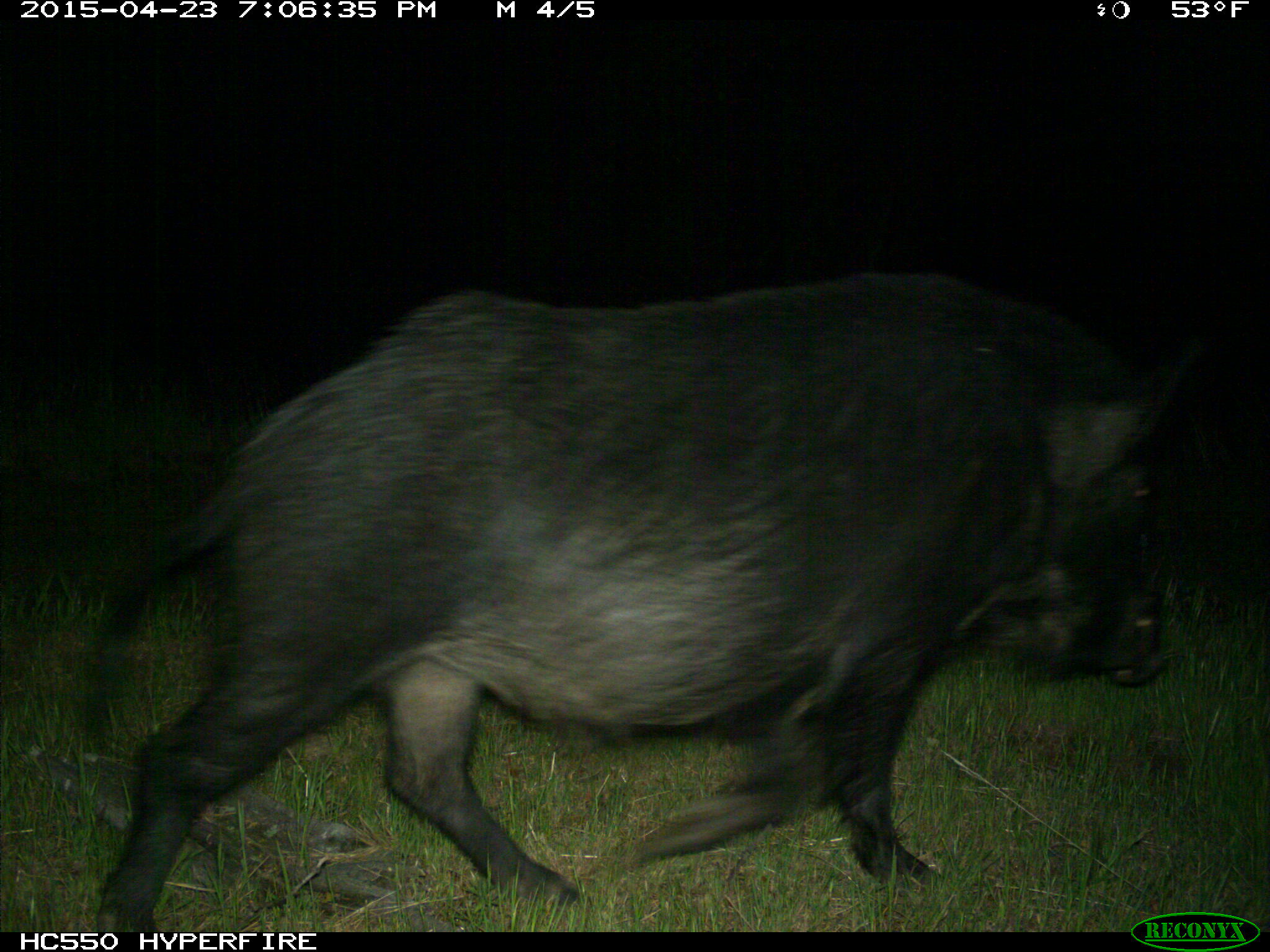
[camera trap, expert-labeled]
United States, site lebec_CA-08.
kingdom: Animalia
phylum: Chordata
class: Mammalia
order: Artiodactyla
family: Suidae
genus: Sus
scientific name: Sus scrofa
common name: wild boar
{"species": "Sus scrofa (wild boar)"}